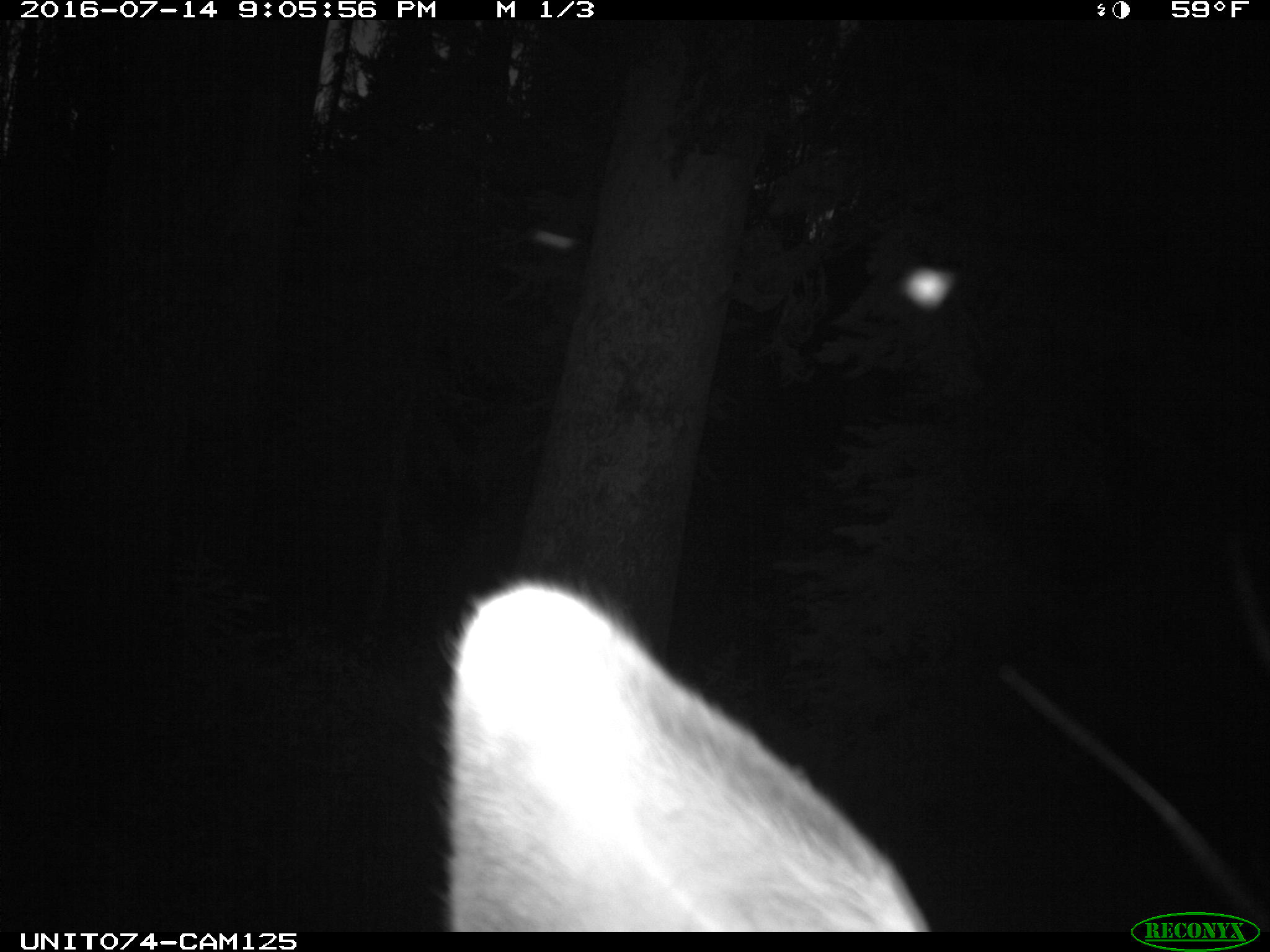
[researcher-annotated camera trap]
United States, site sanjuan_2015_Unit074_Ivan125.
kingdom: Animalia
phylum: Chordata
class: Mammalia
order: Artiodactyla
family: Cervidae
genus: Cervus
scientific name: Cervus elaphus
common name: red deer